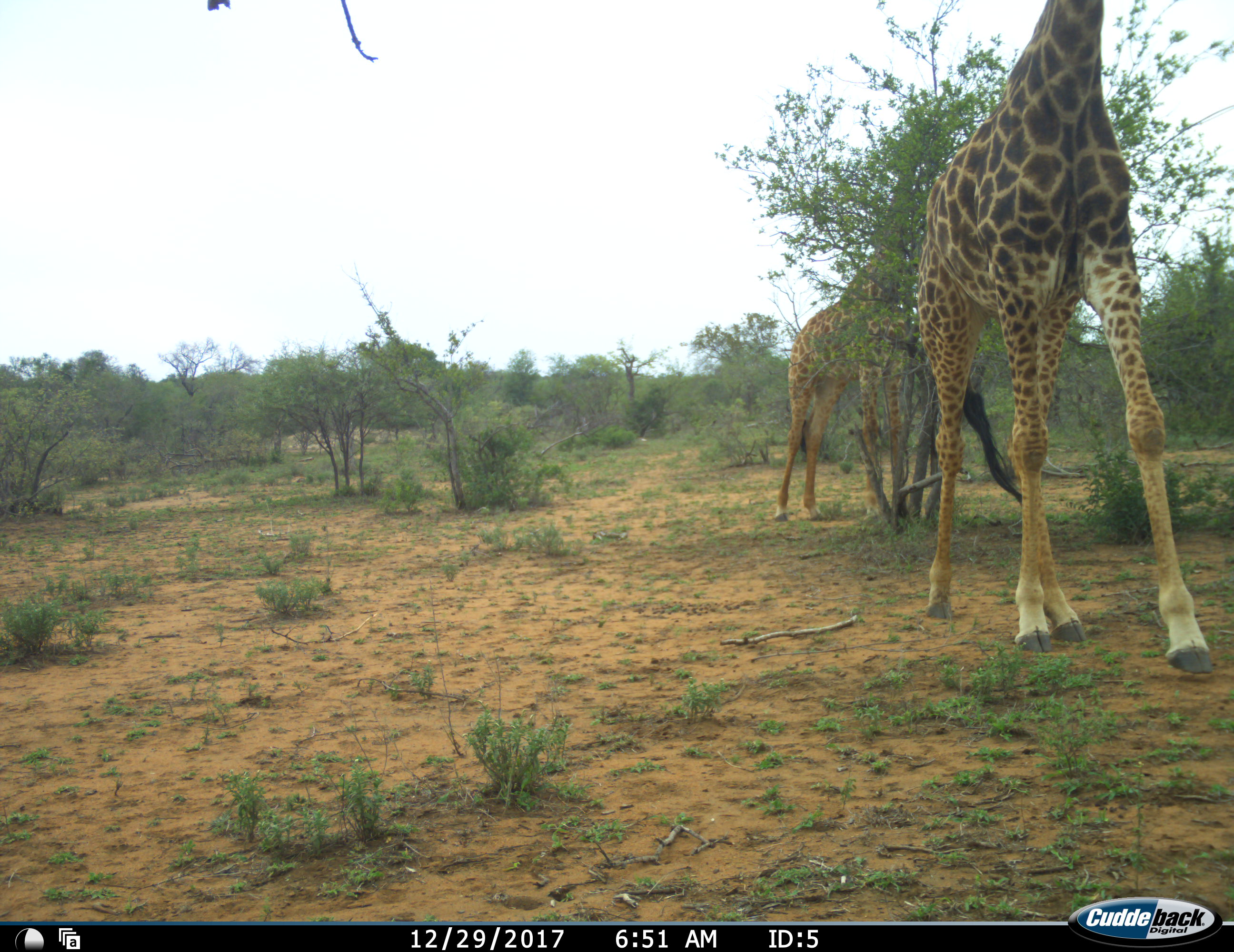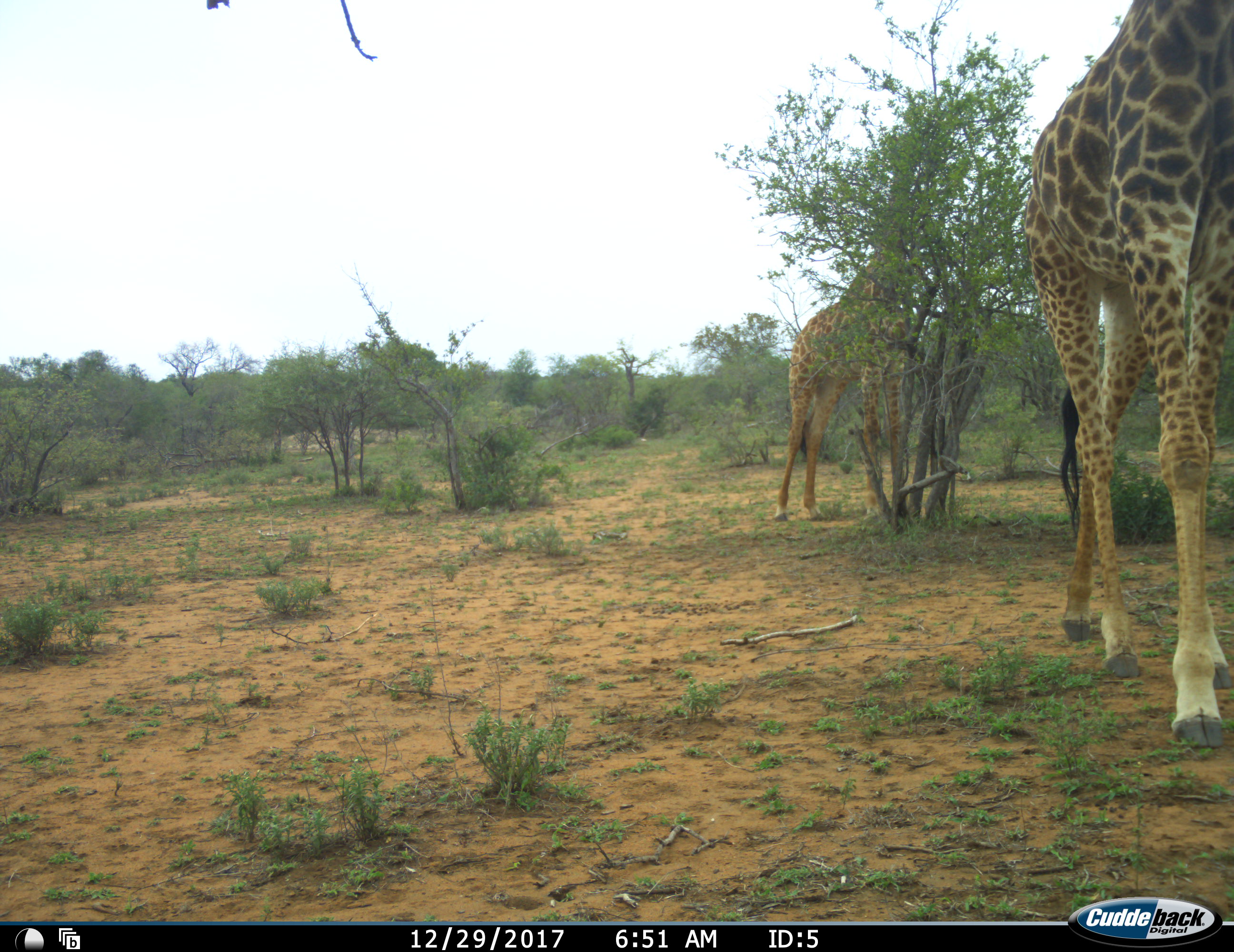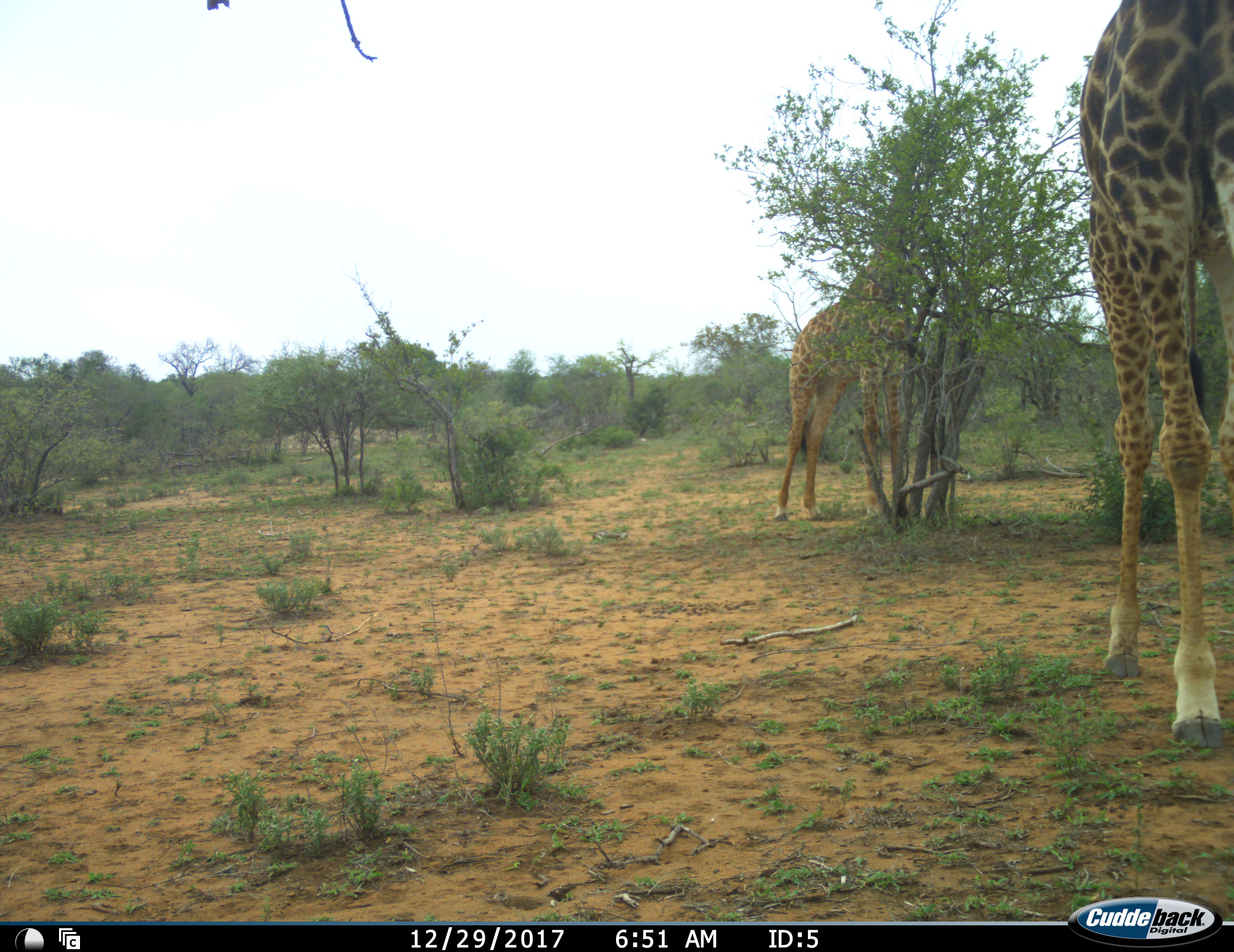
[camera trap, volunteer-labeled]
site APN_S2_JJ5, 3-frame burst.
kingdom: Animalia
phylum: Chordata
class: Mammalia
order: Artiodactyla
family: Giraffidae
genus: Giraffa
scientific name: Giraffa camelopardalis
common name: giraffe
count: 2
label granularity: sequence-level